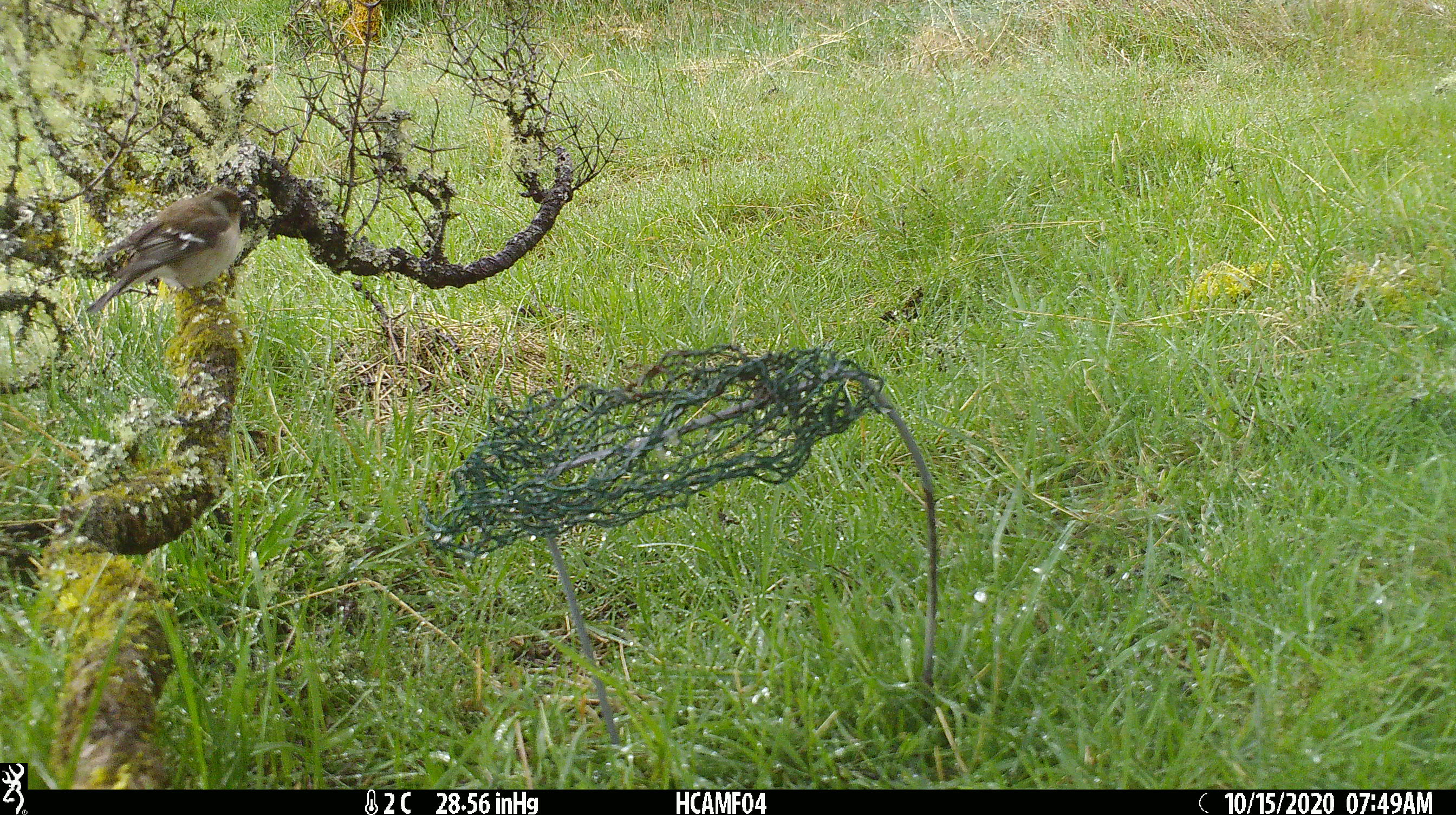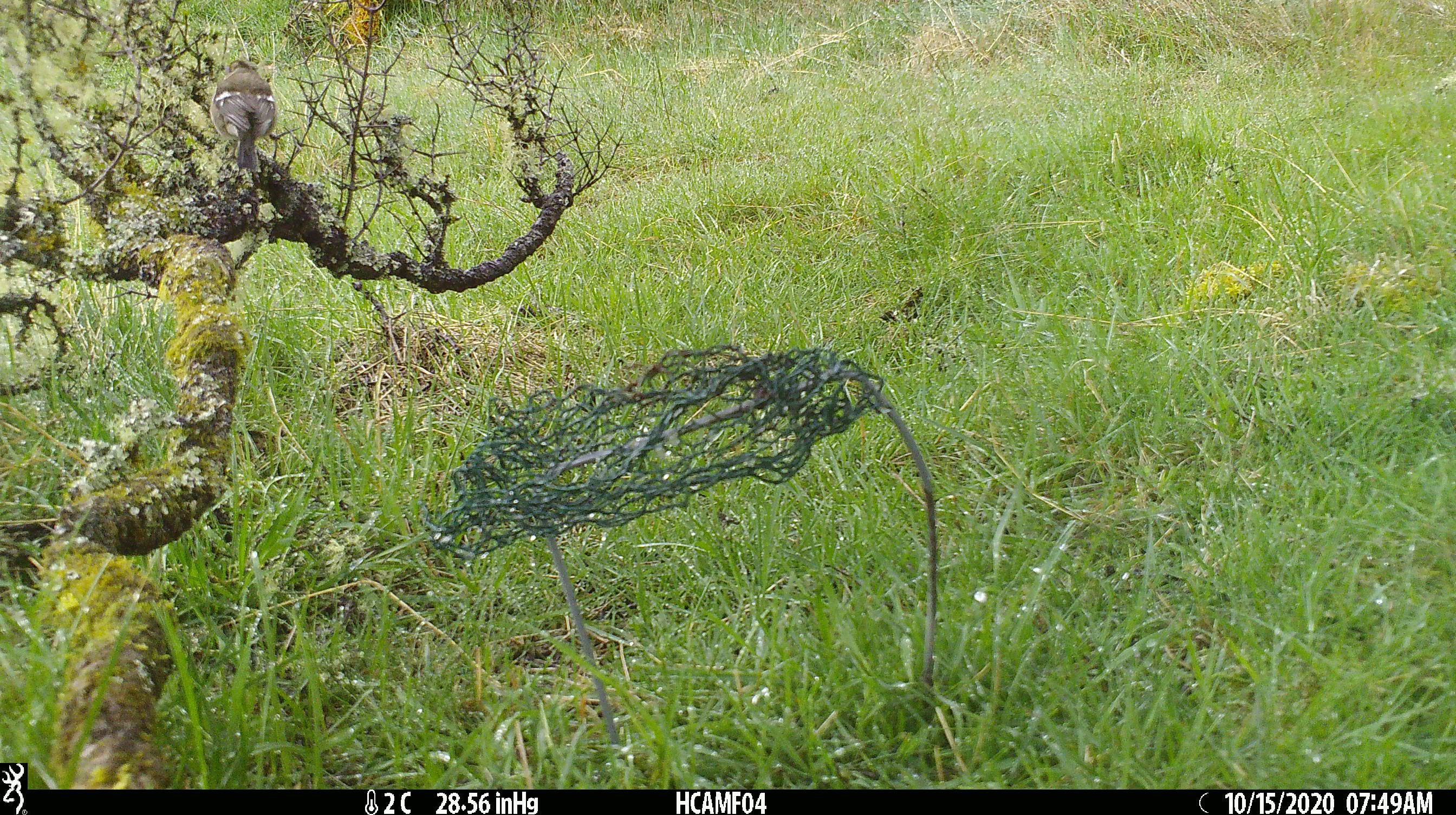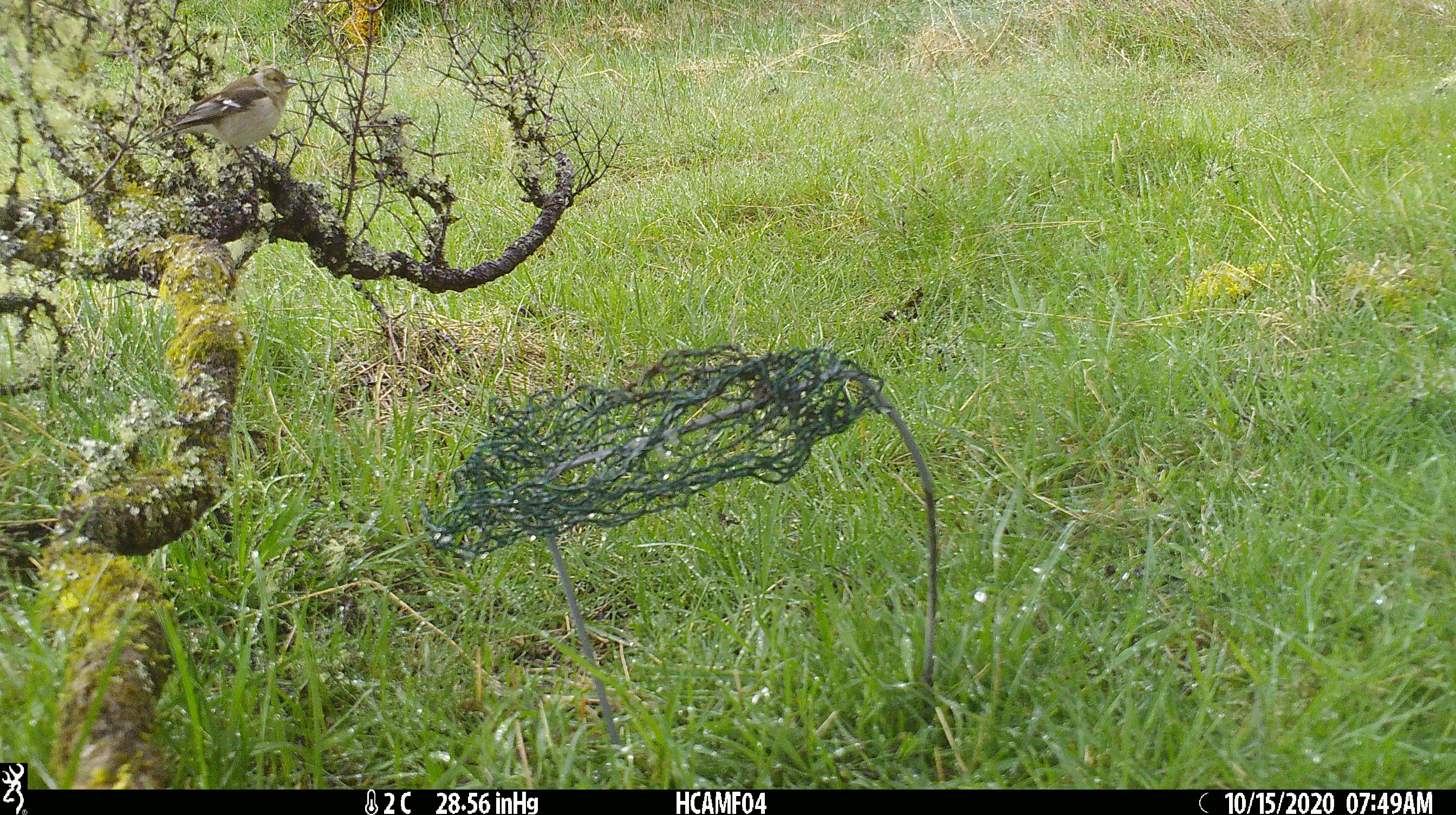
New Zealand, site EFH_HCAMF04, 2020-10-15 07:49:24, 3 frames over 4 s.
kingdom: Animalia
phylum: Chordata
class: Aves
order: Passeriformes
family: Fringillidae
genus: Fringilla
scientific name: Fringilla coelebs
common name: common chaffinch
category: chaffinch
Chaffinch (common chaffinch) (Fringilla coelebs).